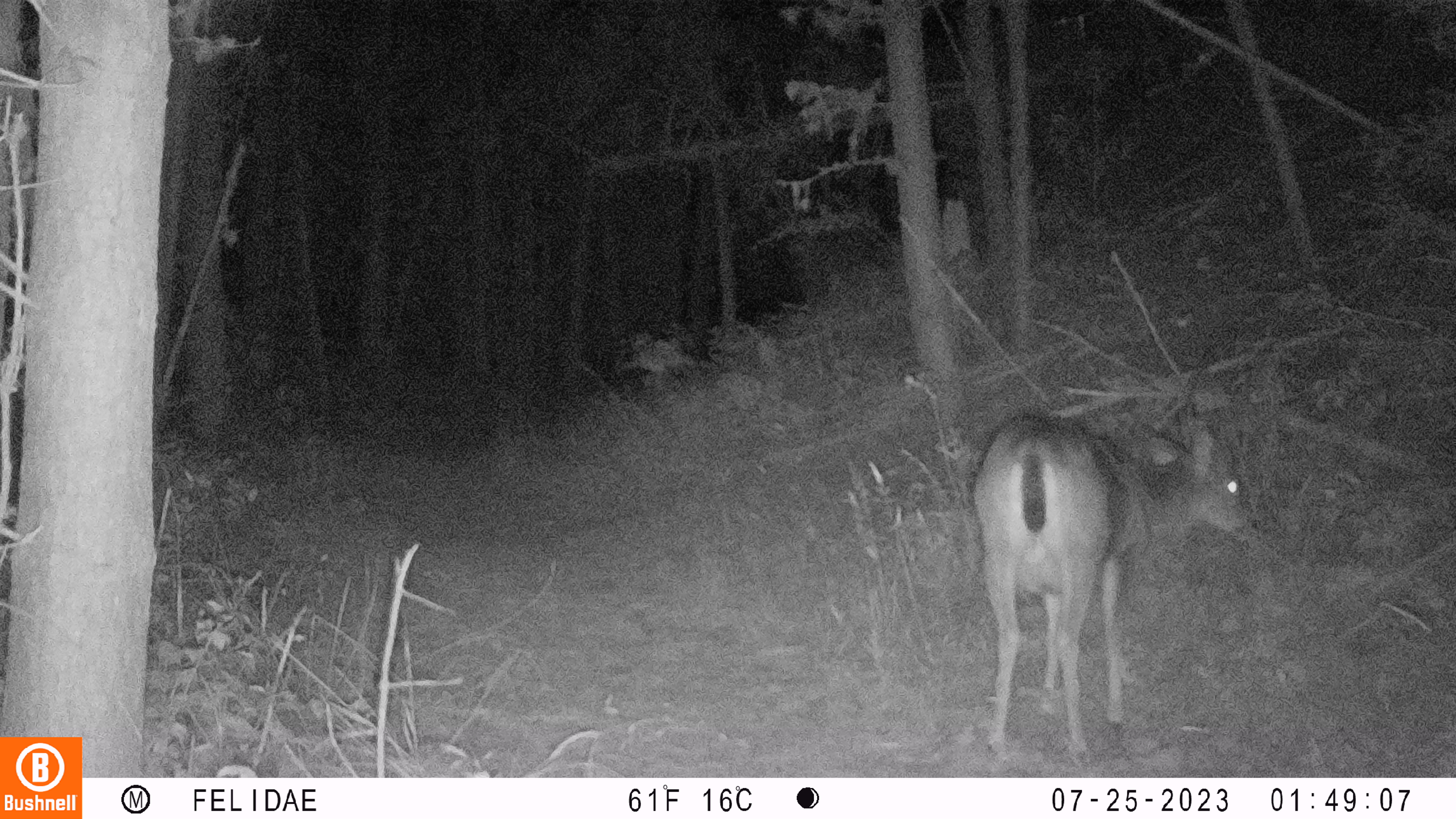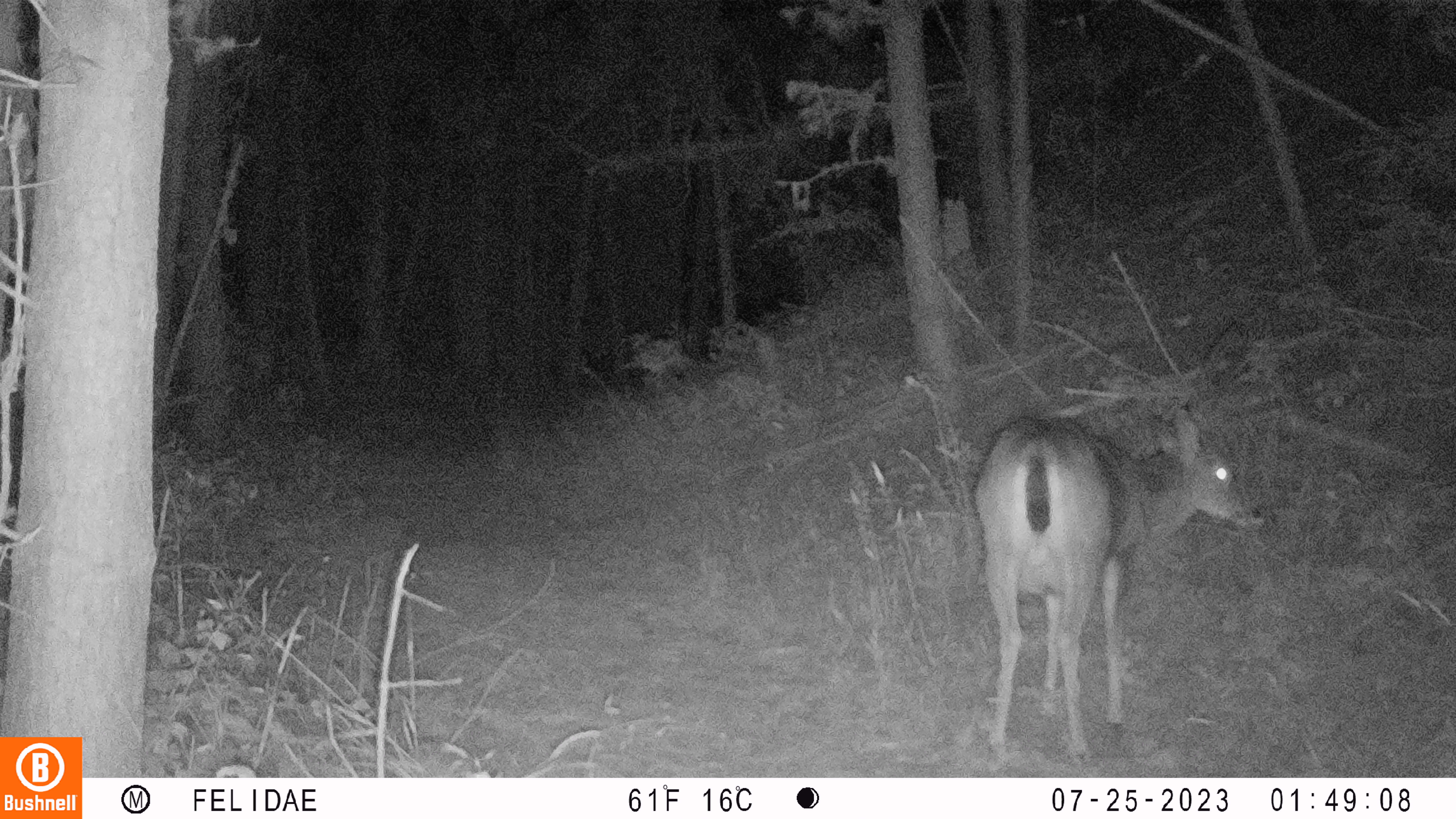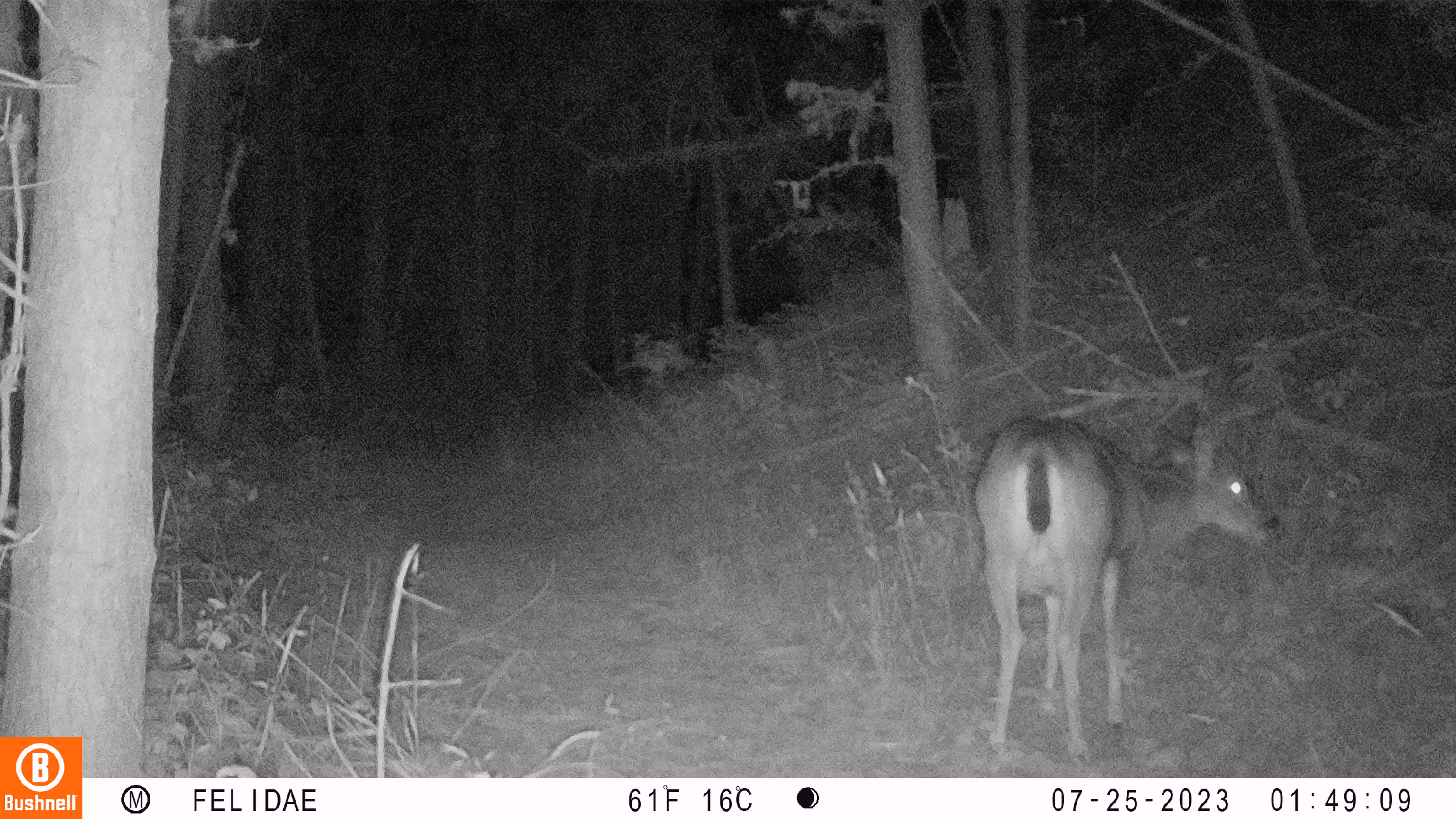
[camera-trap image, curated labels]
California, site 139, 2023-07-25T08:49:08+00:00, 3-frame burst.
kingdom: Animalia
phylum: Chordata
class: Mammalia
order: Artiodactyla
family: Cervidae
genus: Odocoileus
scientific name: Odocoileus hemionus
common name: mule deer